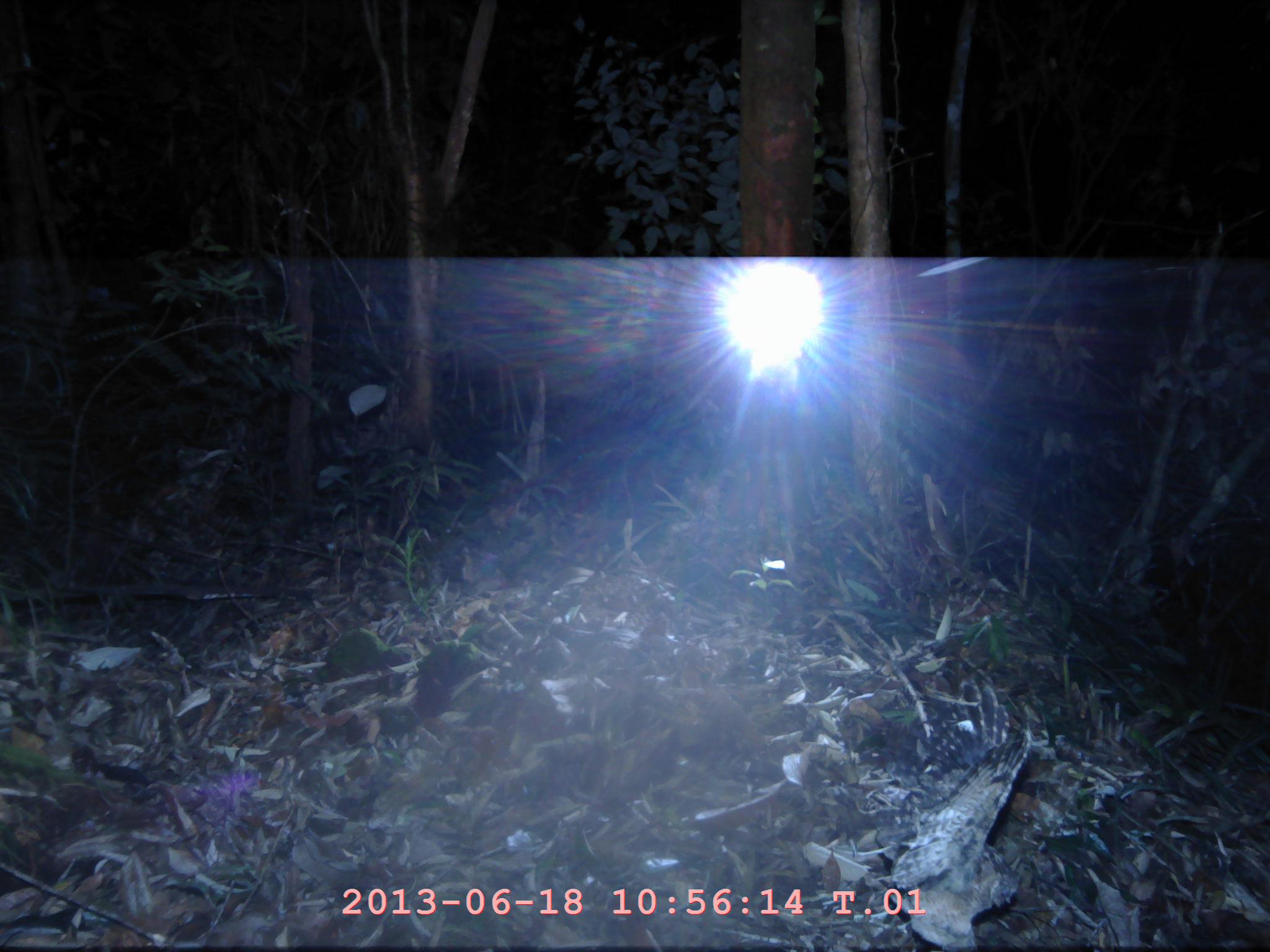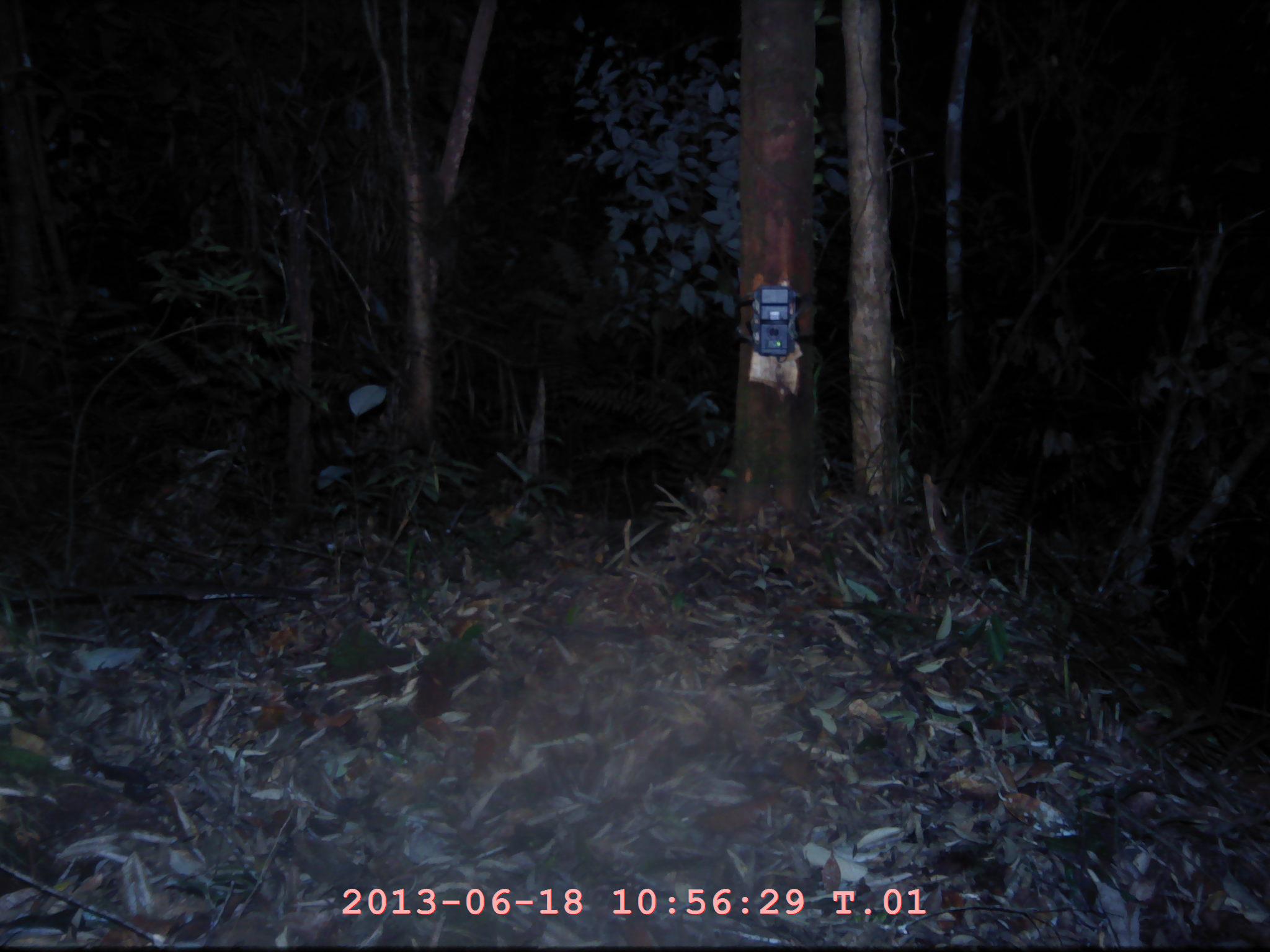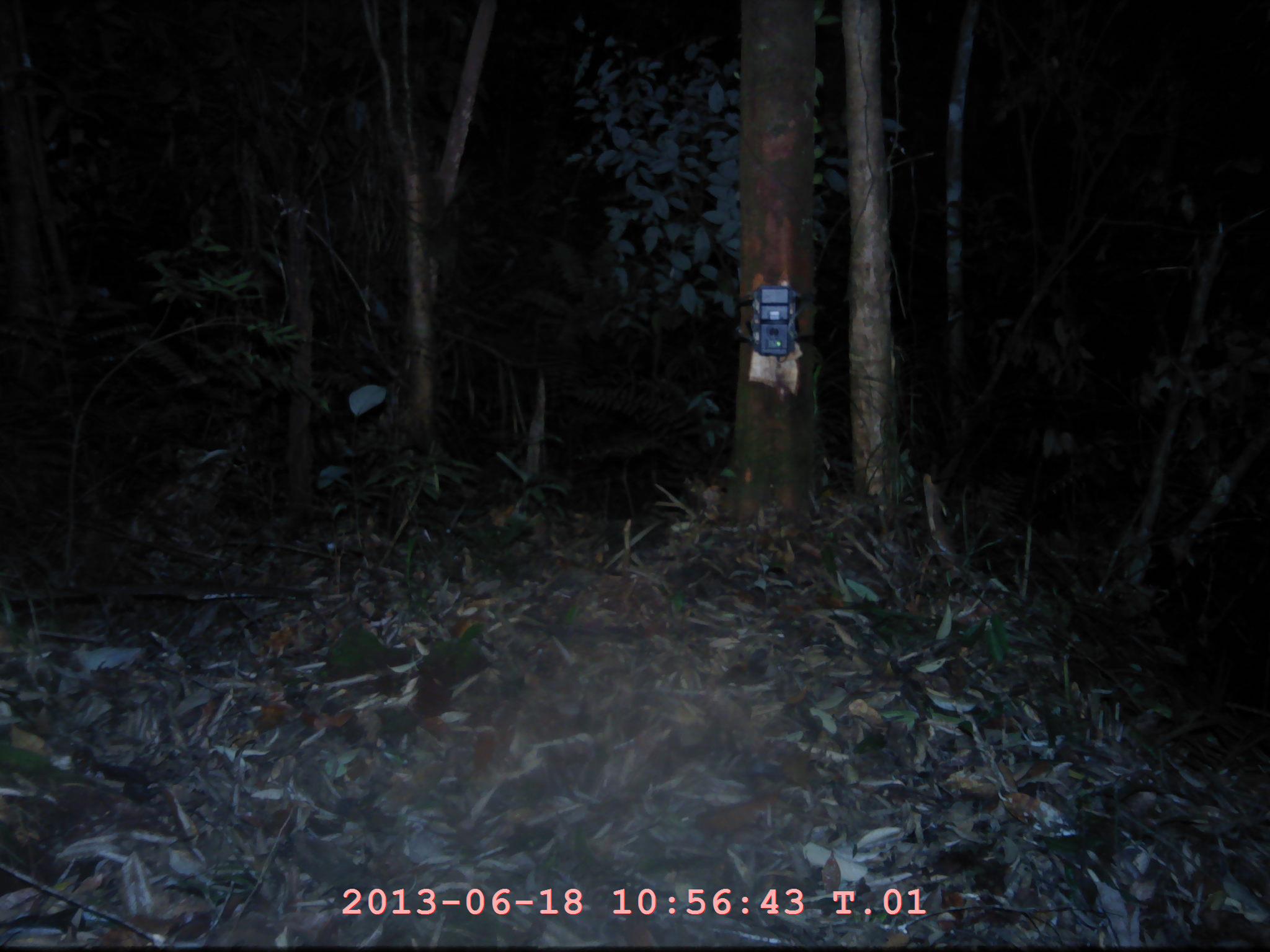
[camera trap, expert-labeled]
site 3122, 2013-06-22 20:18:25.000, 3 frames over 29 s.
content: unidentified animal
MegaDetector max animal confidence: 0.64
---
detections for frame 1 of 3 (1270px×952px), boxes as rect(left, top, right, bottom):
unknown: rect(858, 671, 1036, 948)